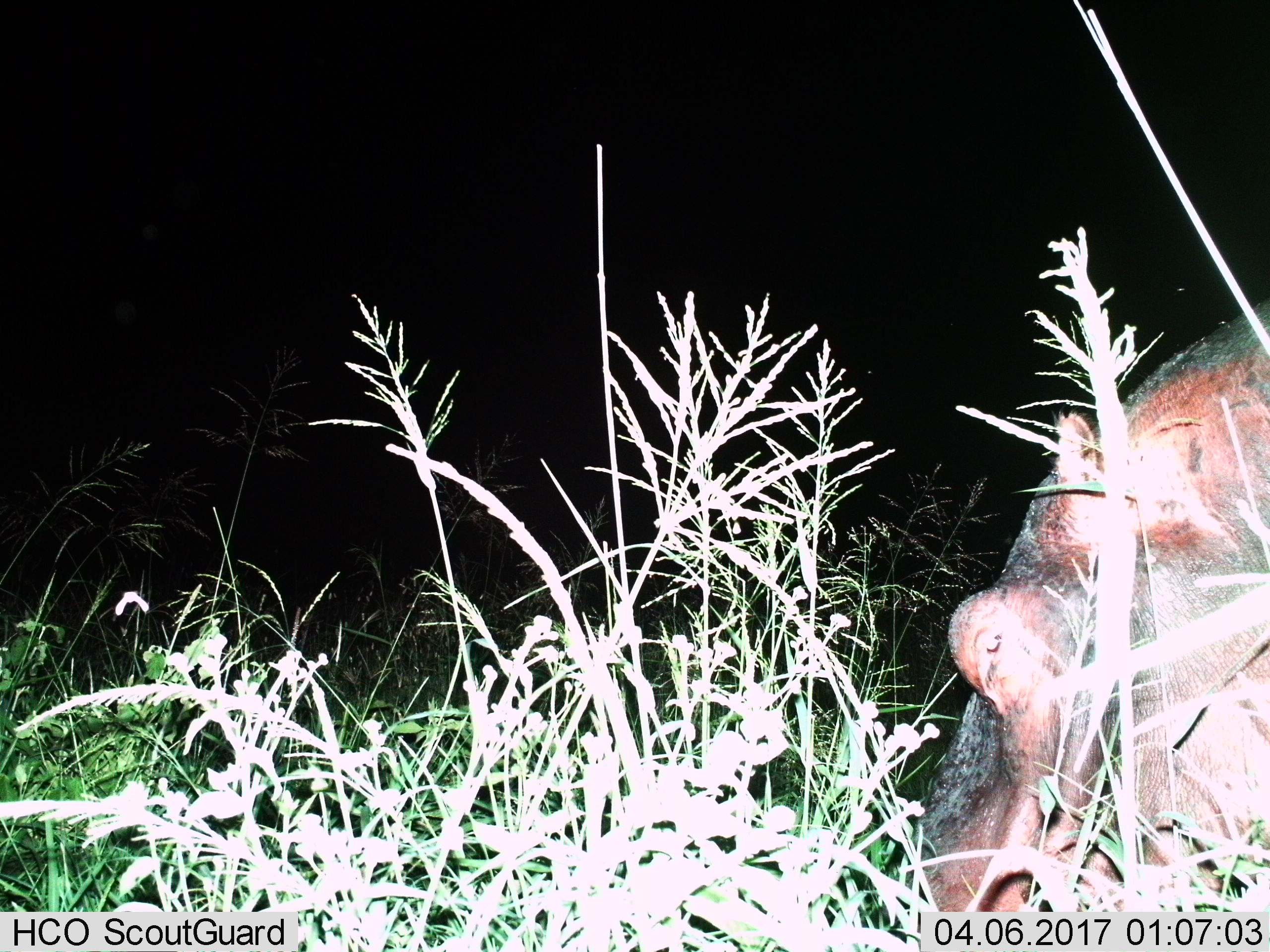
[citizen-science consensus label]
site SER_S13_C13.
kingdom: Animalia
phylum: Chordata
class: Mammalia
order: Artiodactyla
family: Hippopotamidae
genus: Hippopotamus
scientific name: Hippopotamus amphibius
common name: hippopotamus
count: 1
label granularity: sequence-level